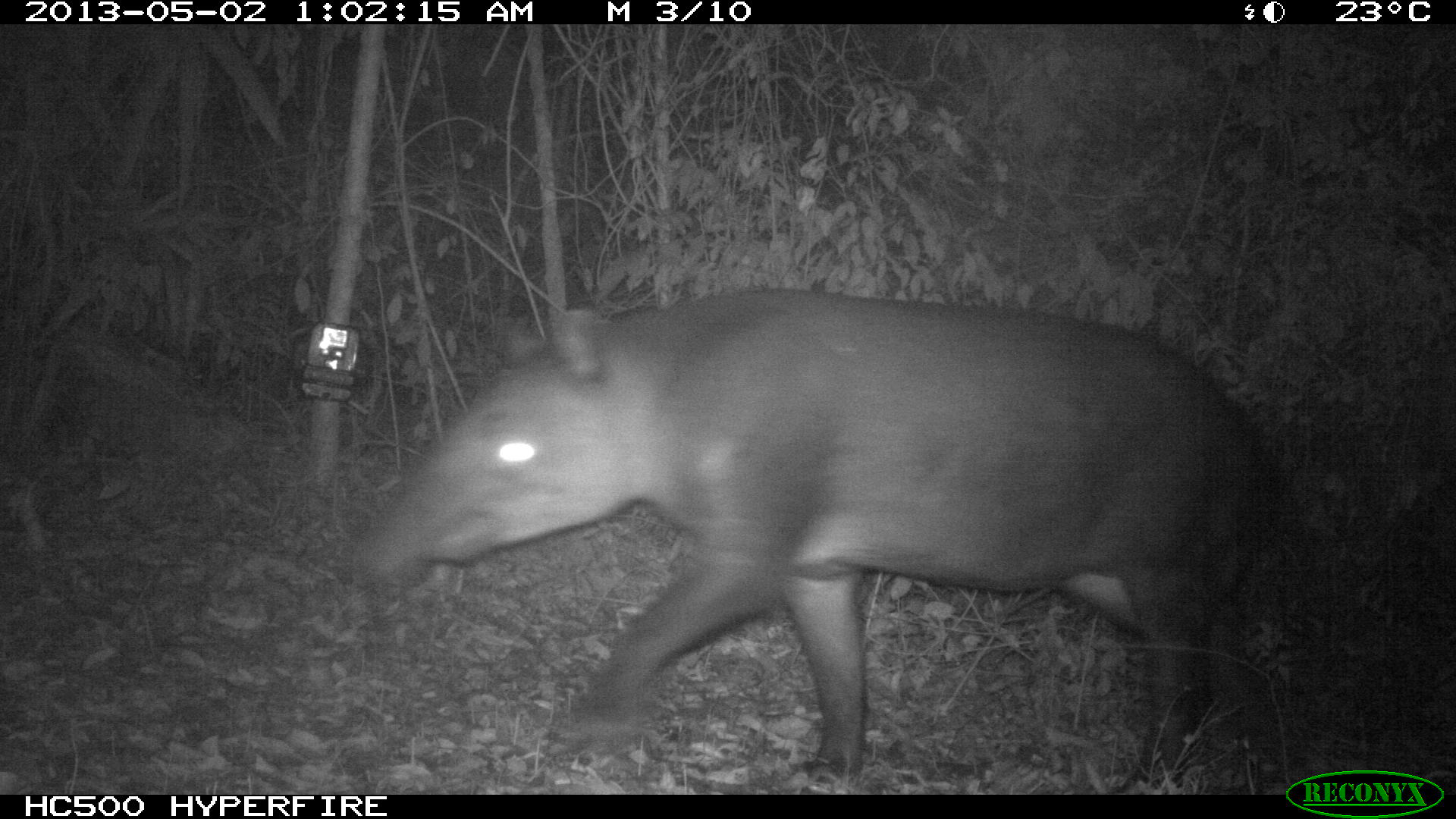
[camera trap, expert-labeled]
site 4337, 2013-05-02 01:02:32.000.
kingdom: Animalia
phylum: Chordata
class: Mammalia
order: Perissodactyla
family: Tapiridae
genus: Tapirus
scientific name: Tapirus bairdii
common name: baird's tapir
Tapirus bairdii (baird's tapir), count 1.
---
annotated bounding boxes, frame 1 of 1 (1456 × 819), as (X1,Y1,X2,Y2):
tapirus bairdii: (363,285,1288,794)